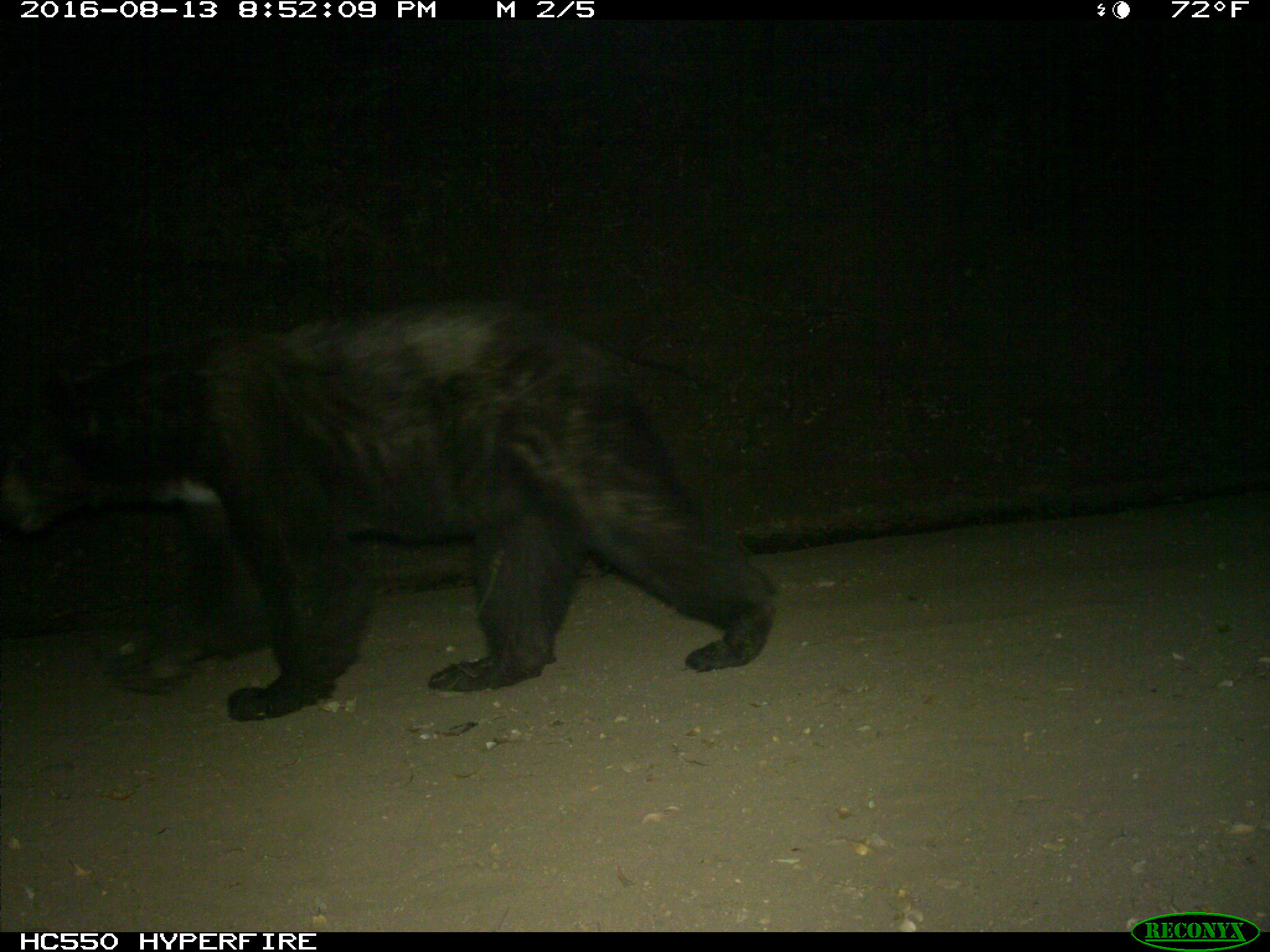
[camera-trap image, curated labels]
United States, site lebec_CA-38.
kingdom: Animalia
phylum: Chordata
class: Mammalia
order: Carnivora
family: Ursidae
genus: Ursus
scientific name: Ursus americanus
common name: american black bear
Ursus americanus (american black bear).